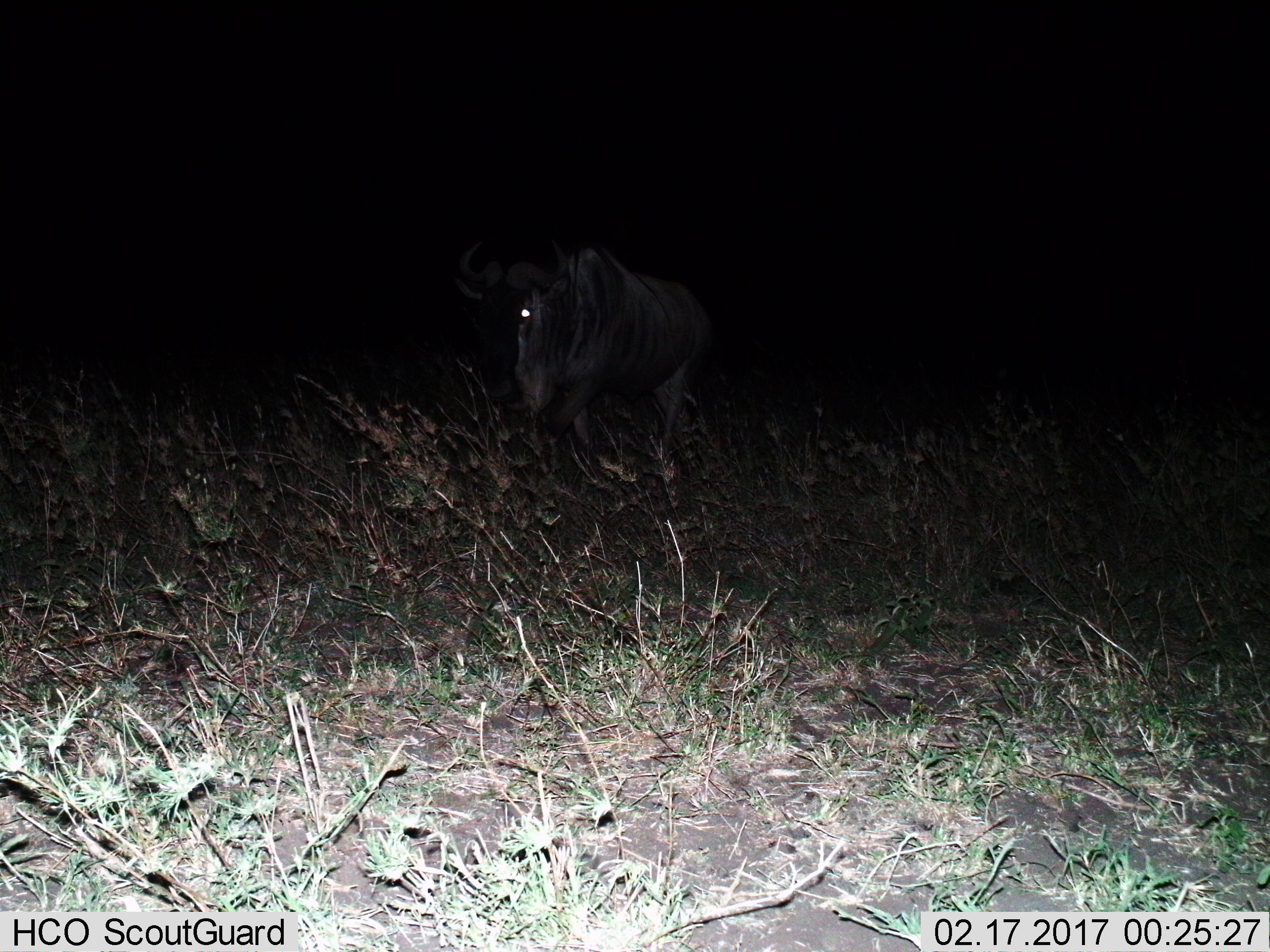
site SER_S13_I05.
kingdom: Animalia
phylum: Chordata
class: Mammalia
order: Artiodactyla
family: Bovidae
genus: Connochaetes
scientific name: Connochaetes taurinus taurinus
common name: blue wildebeest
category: wildebeestblue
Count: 1.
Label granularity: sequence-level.